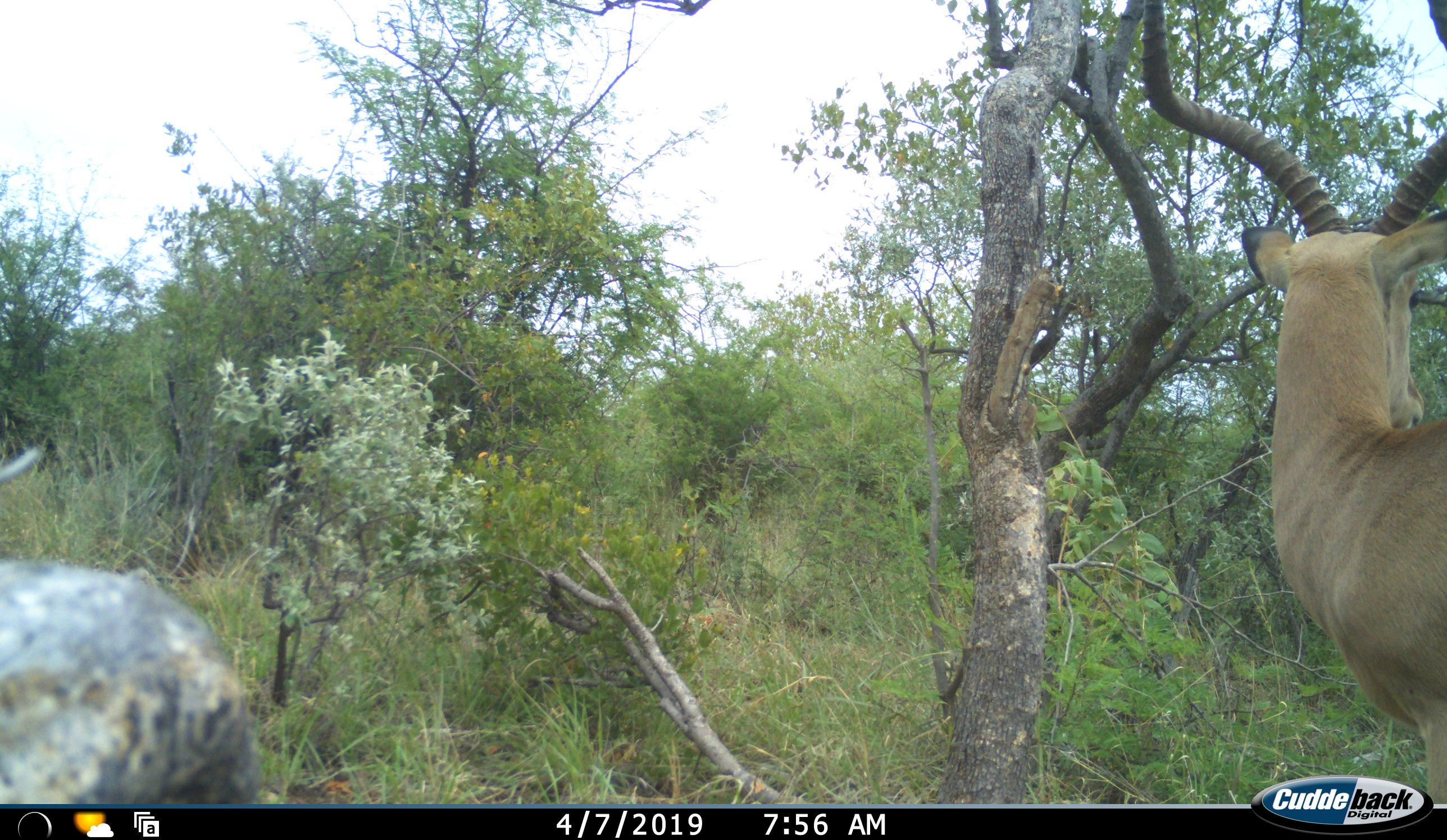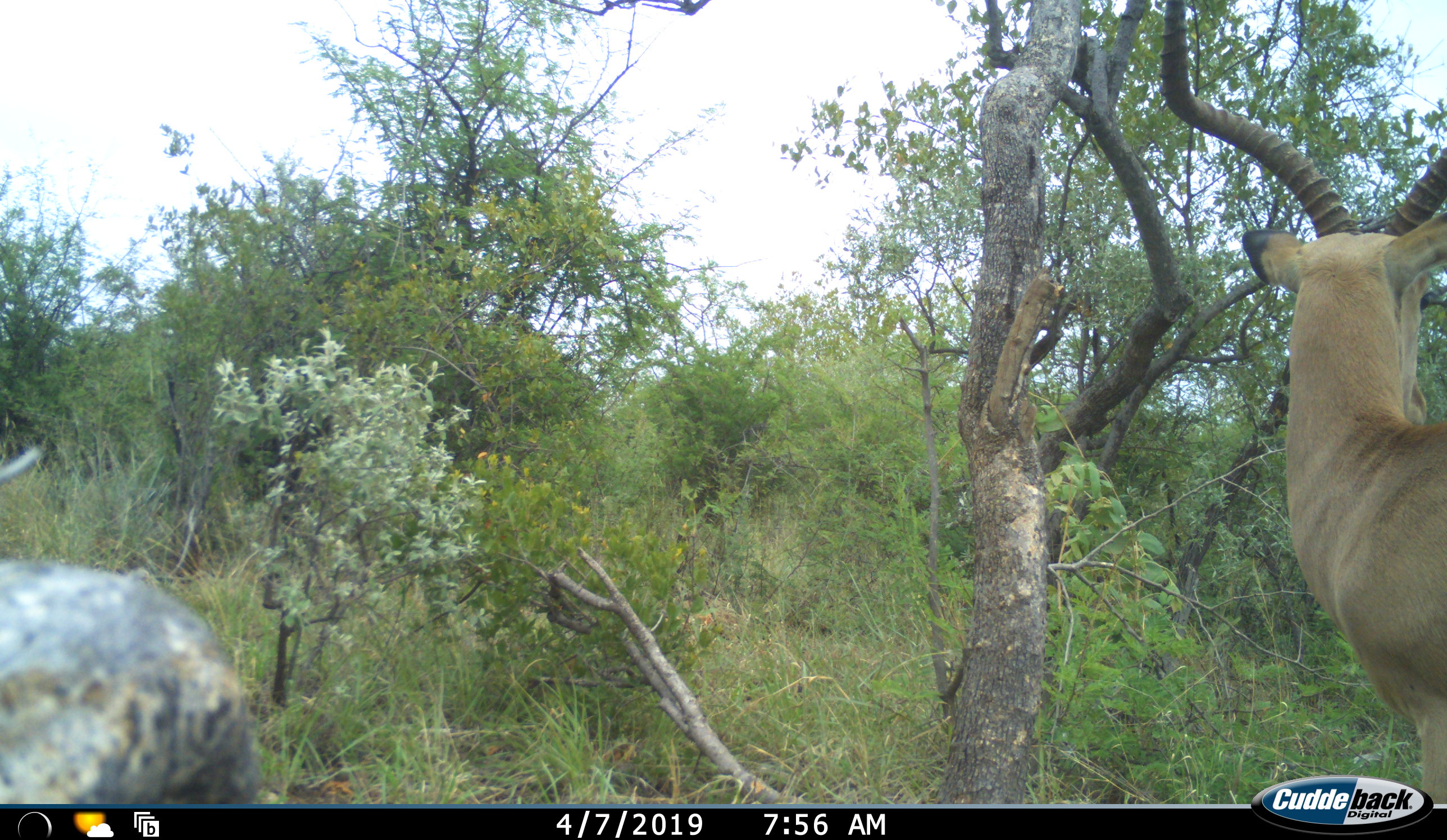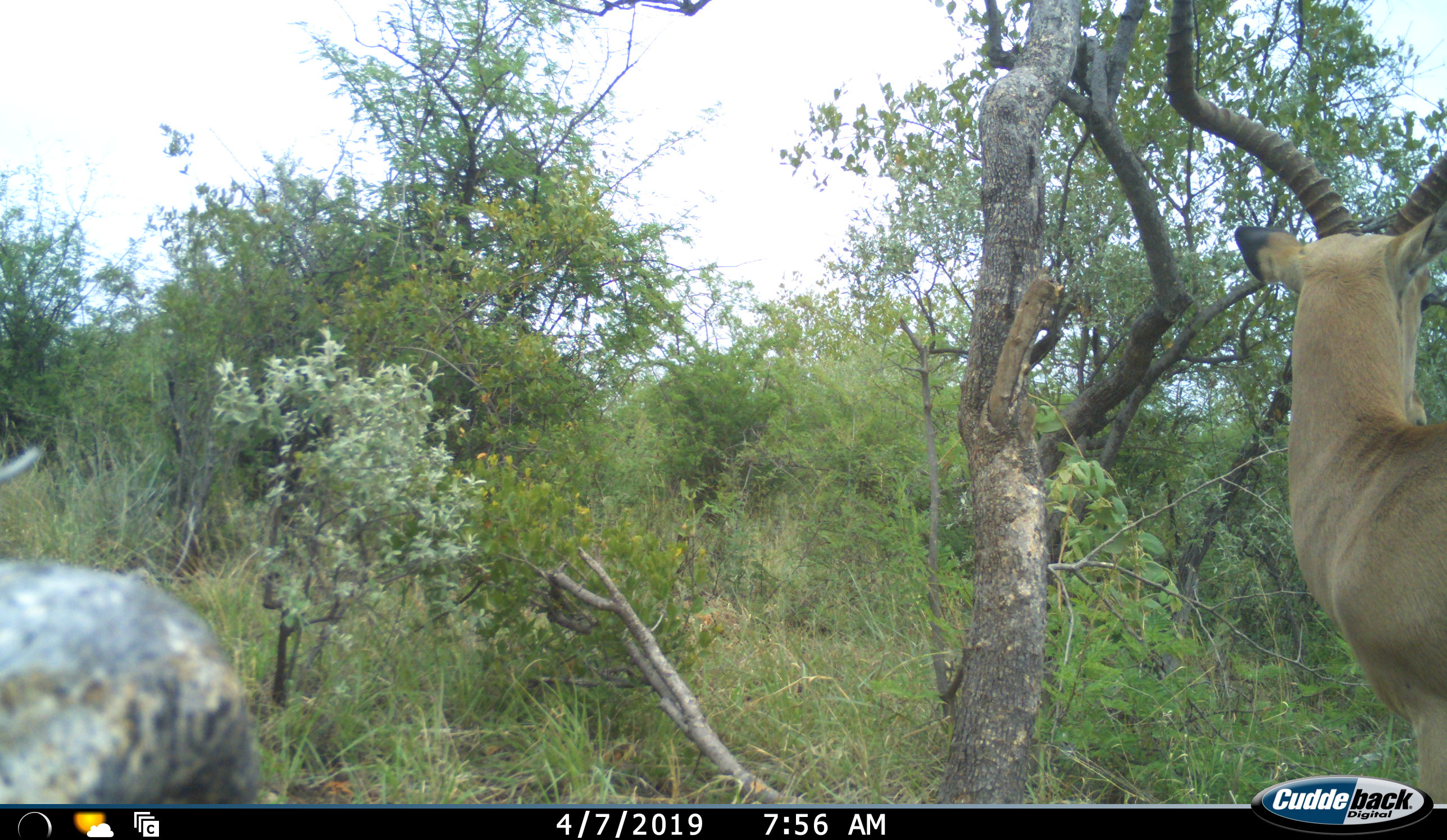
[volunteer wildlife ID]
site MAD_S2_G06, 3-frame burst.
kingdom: Animalia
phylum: Chordata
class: Mammalia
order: Artiodactyla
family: Bovidae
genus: Aepyceros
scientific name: Aepyceros melampus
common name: impala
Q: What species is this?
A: Impala (Aepyceros melampus).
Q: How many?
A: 1.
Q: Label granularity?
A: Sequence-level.